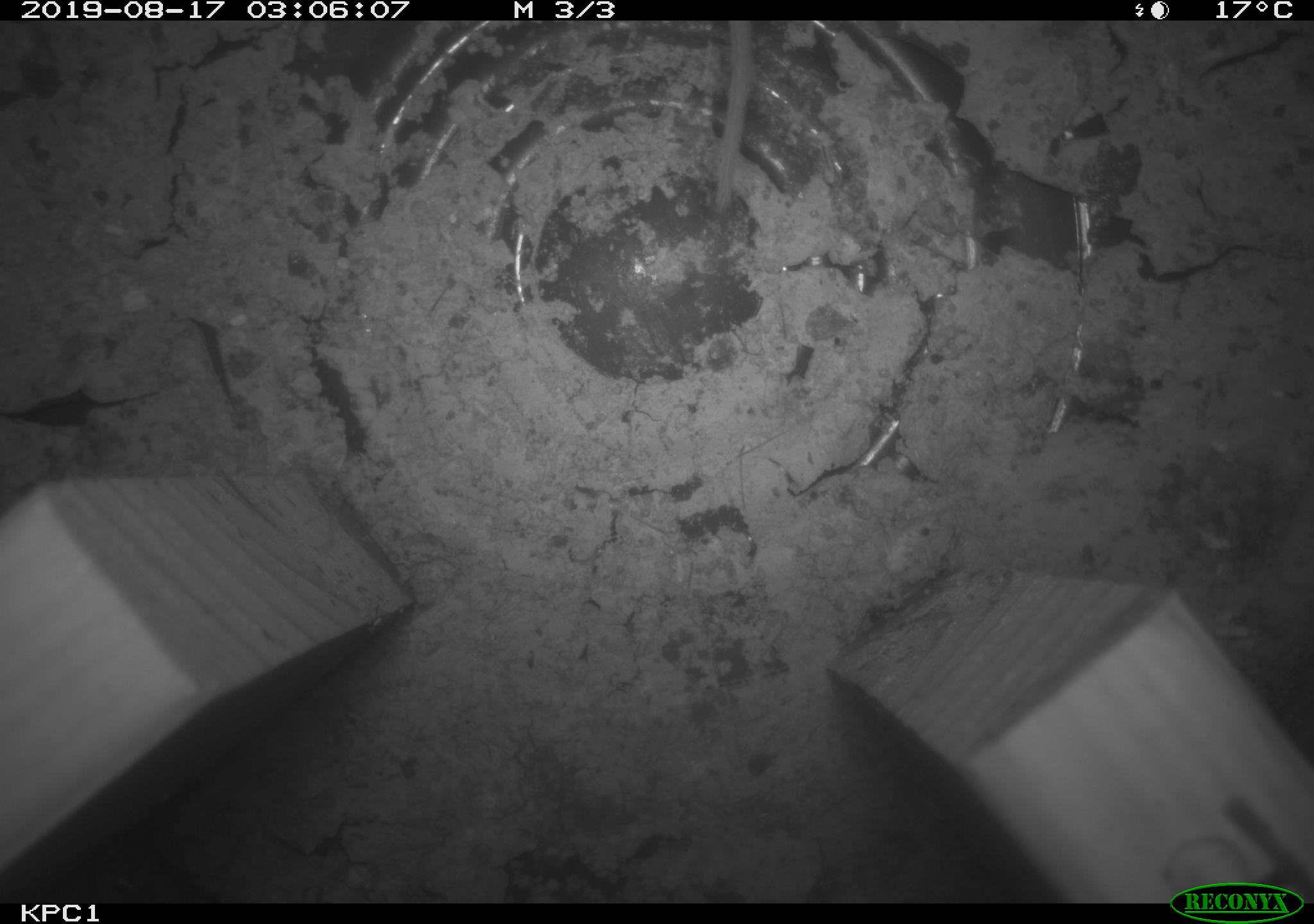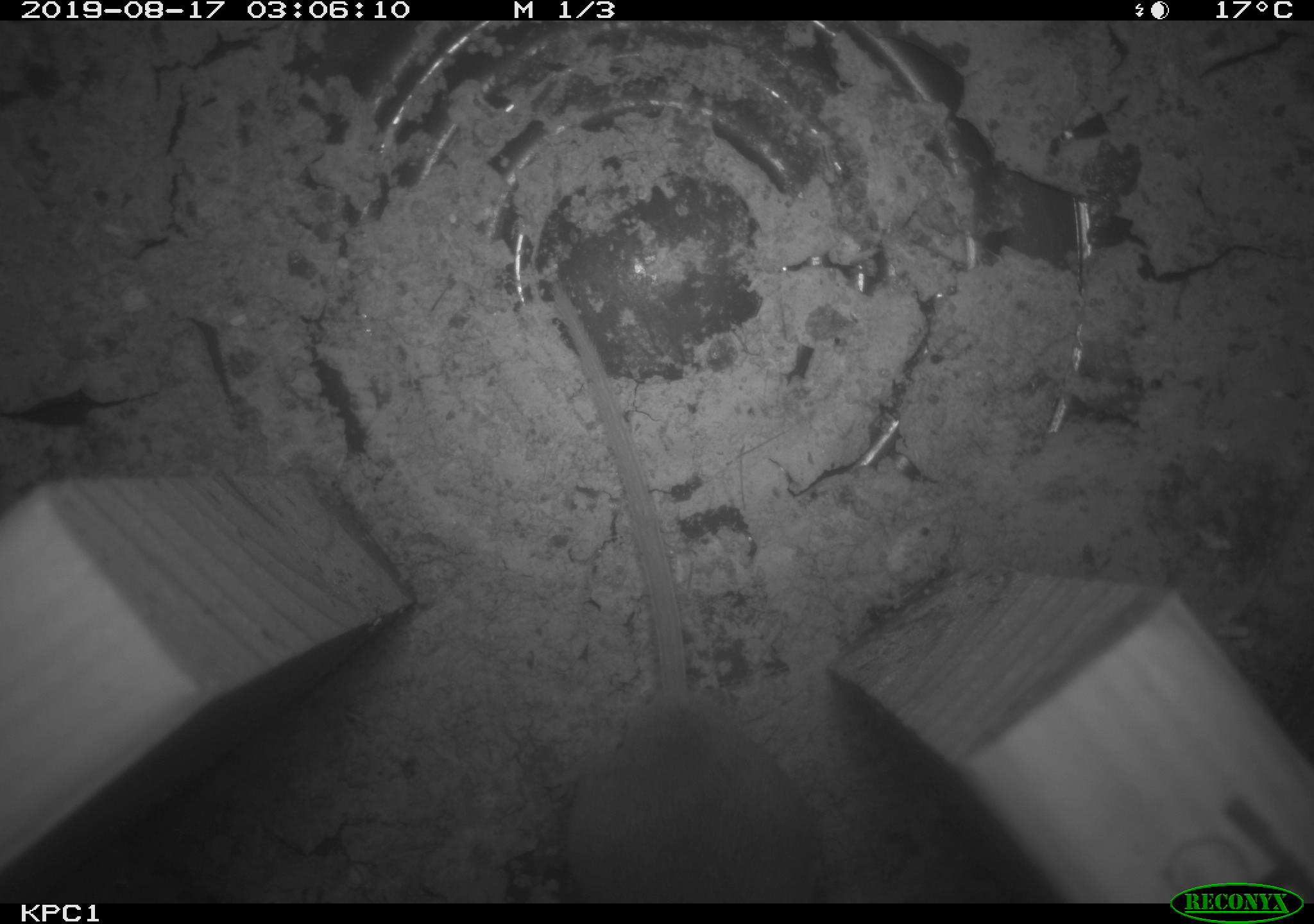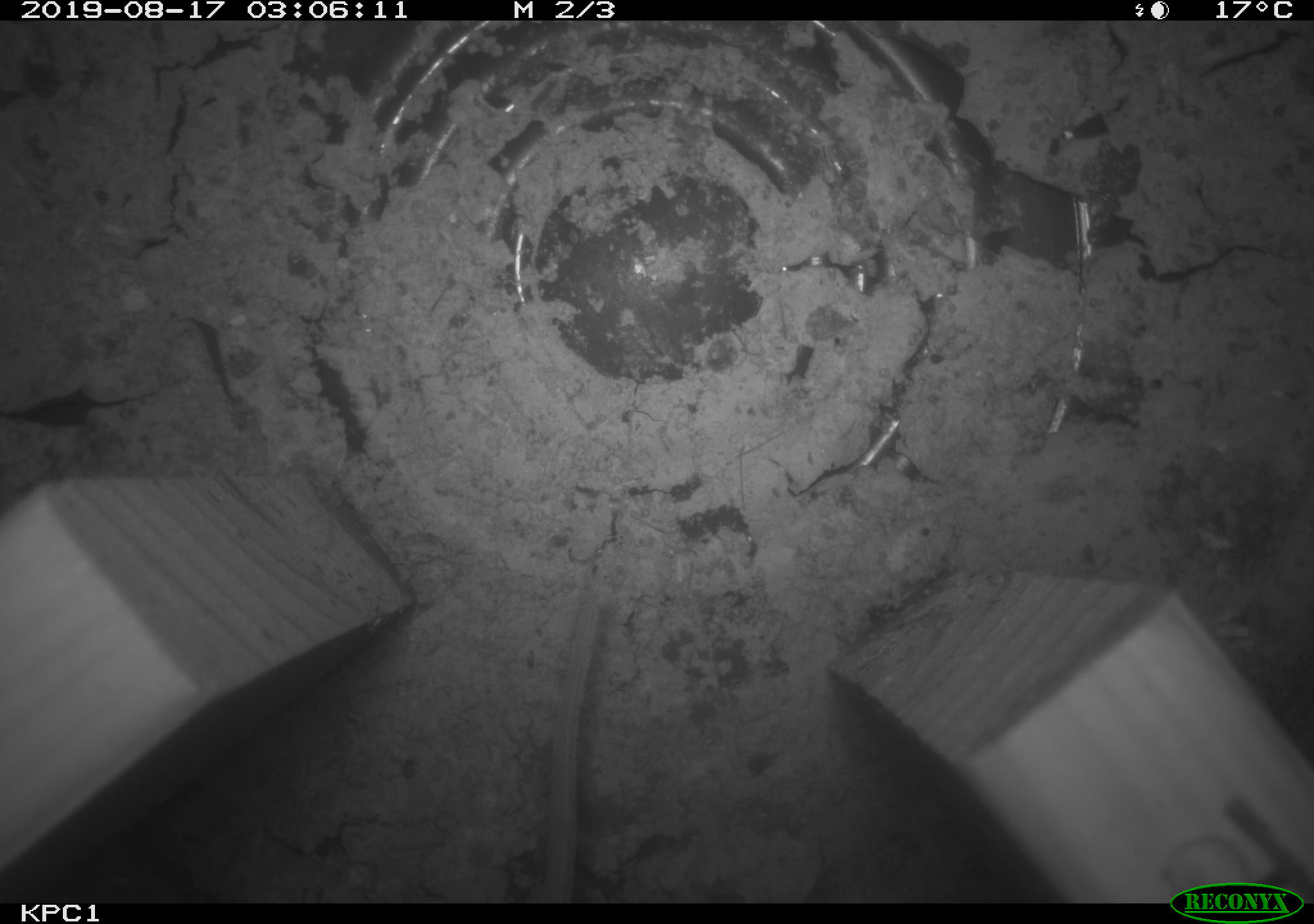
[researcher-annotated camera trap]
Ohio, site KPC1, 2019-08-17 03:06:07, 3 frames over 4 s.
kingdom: Animalia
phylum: Chordata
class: Mammalia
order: Rodentia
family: Cricetidae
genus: Peromyscus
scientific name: Peromyscus leucopus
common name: white-footed mouse